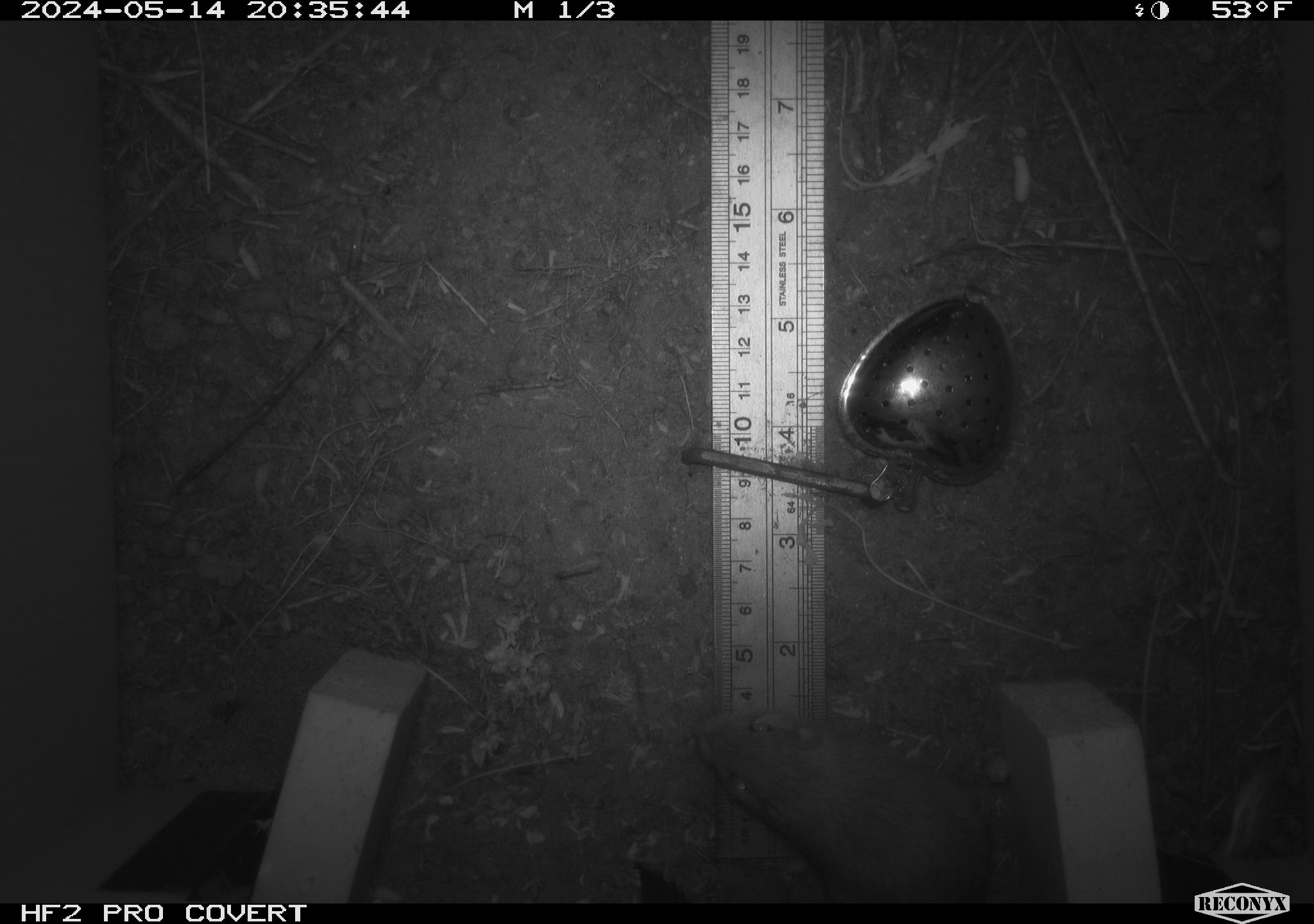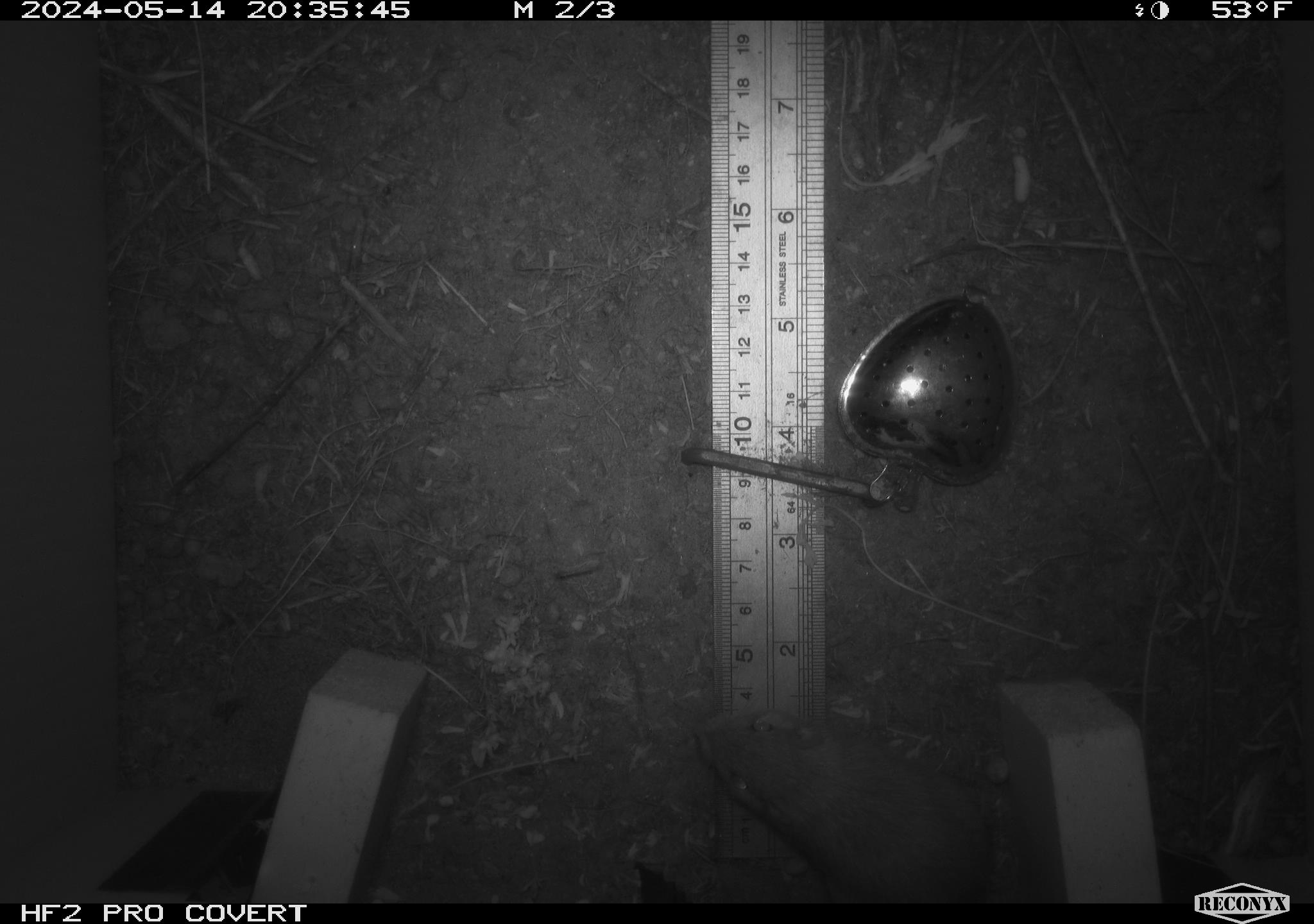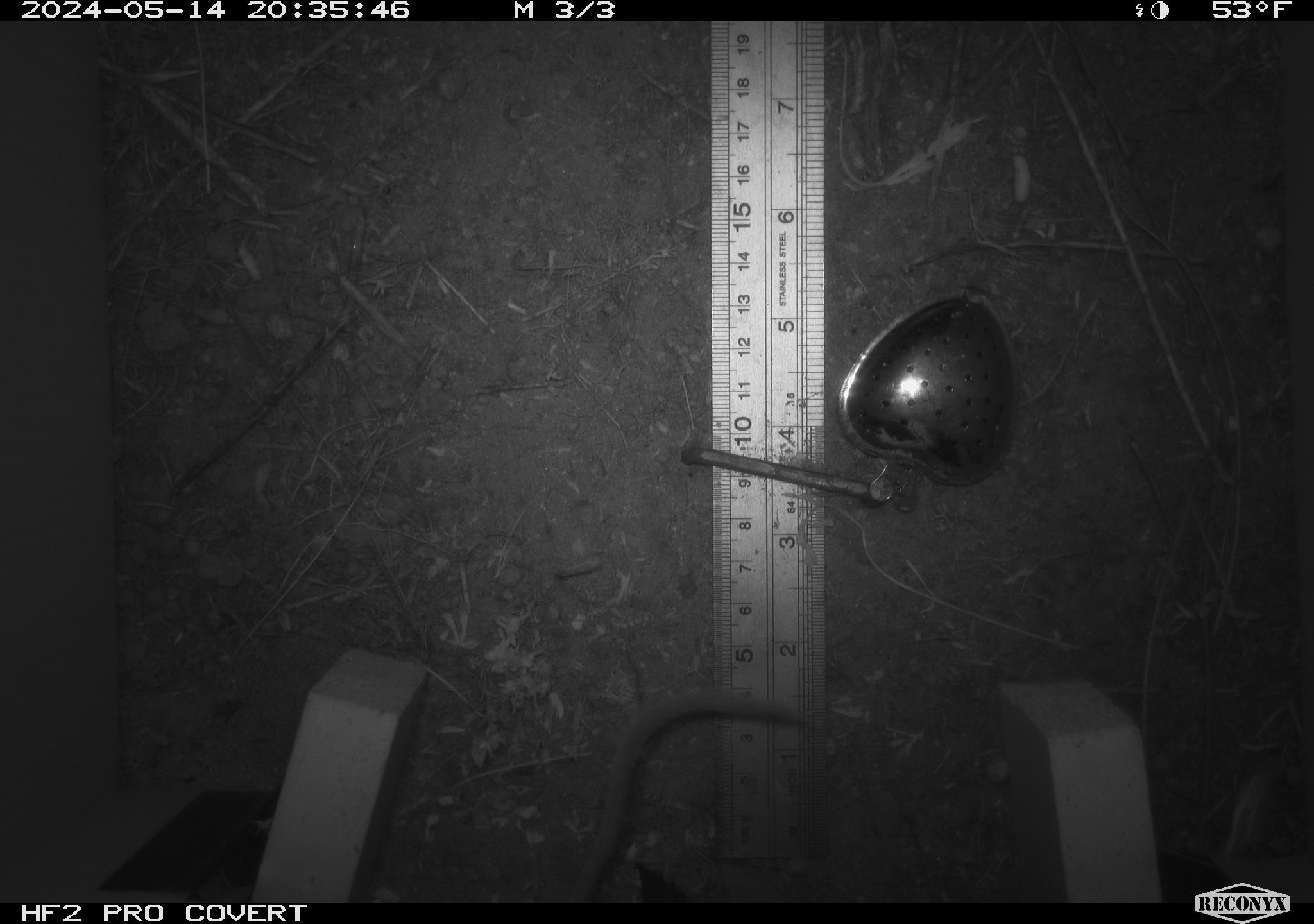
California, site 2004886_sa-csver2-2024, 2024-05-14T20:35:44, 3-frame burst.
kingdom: Animalia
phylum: Chordata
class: Mammalia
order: Rodentia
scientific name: Rodentia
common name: rodent